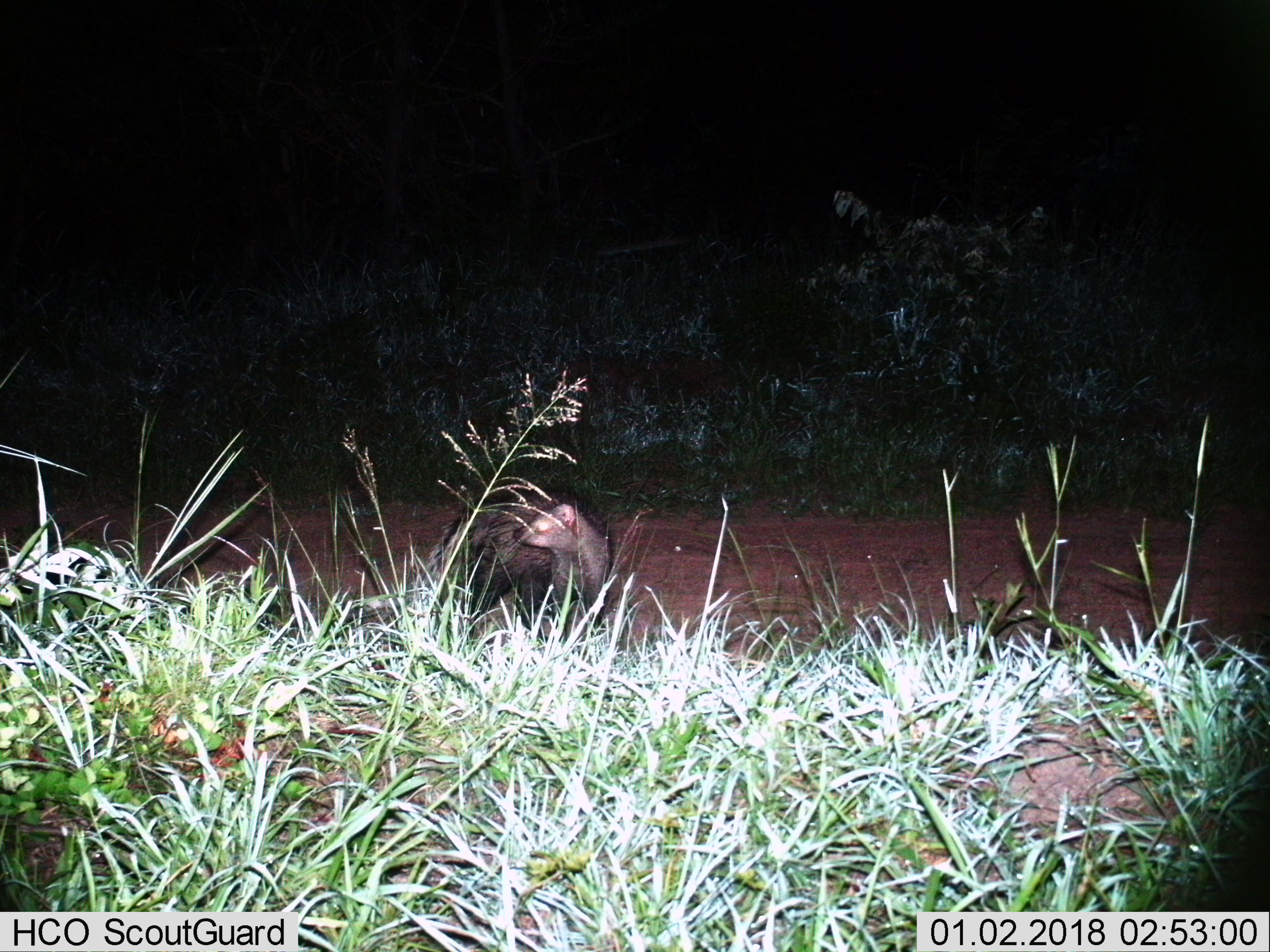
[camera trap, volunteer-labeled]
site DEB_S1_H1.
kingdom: Animalia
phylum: Chordata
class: Mammalia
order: Carnivora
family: Herpestidae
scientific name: Herpestidae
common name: mongoose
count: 1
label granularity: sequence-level